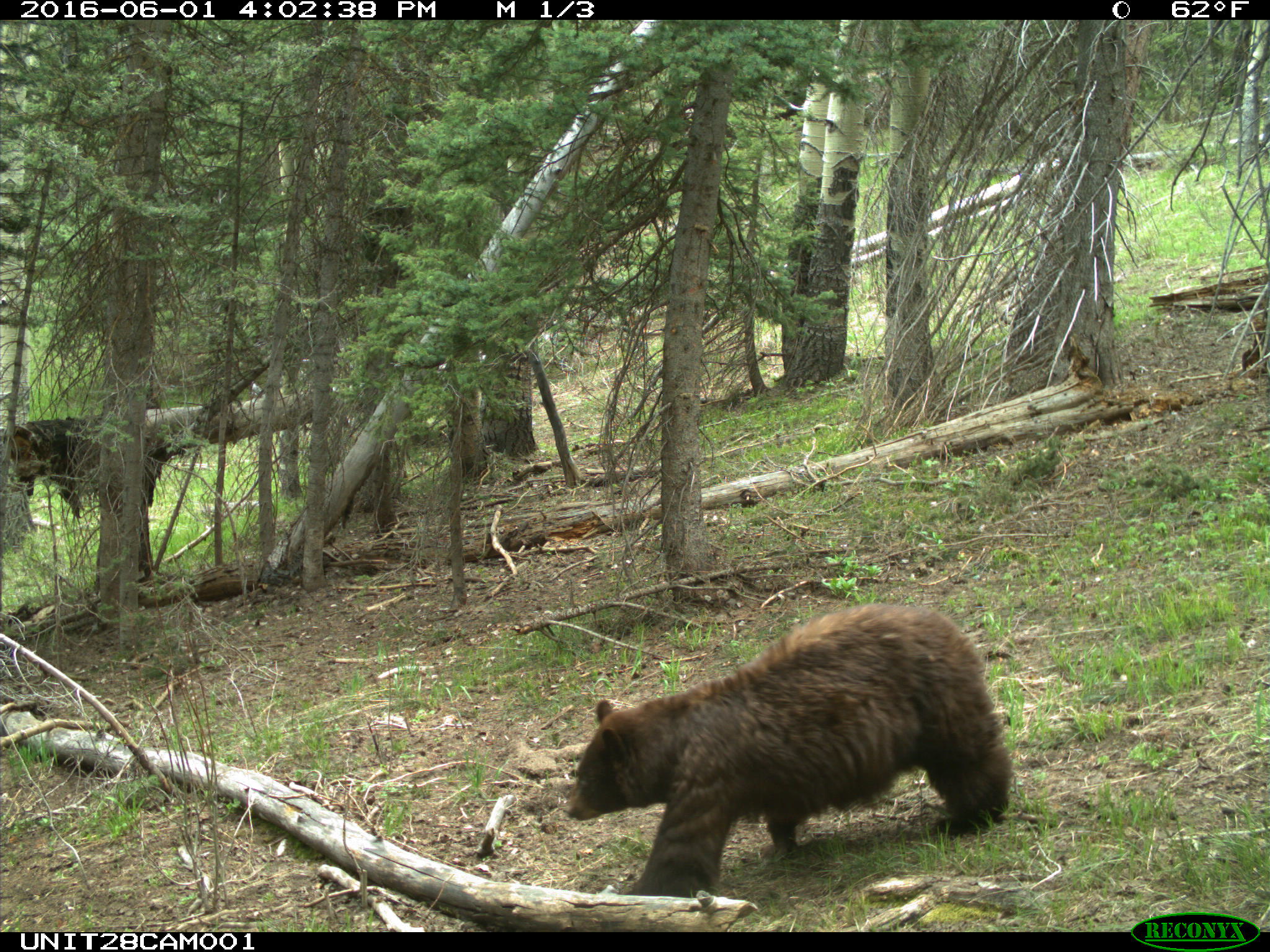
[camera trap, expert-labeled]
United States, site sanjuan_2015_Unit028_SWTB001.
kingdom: Animalia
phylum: Chordata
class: Mammalia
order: Carnivora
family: Ursidae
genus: Ursus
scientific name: Ursus americanus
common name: american black bear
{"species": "Ursus americanus (american black bear)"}